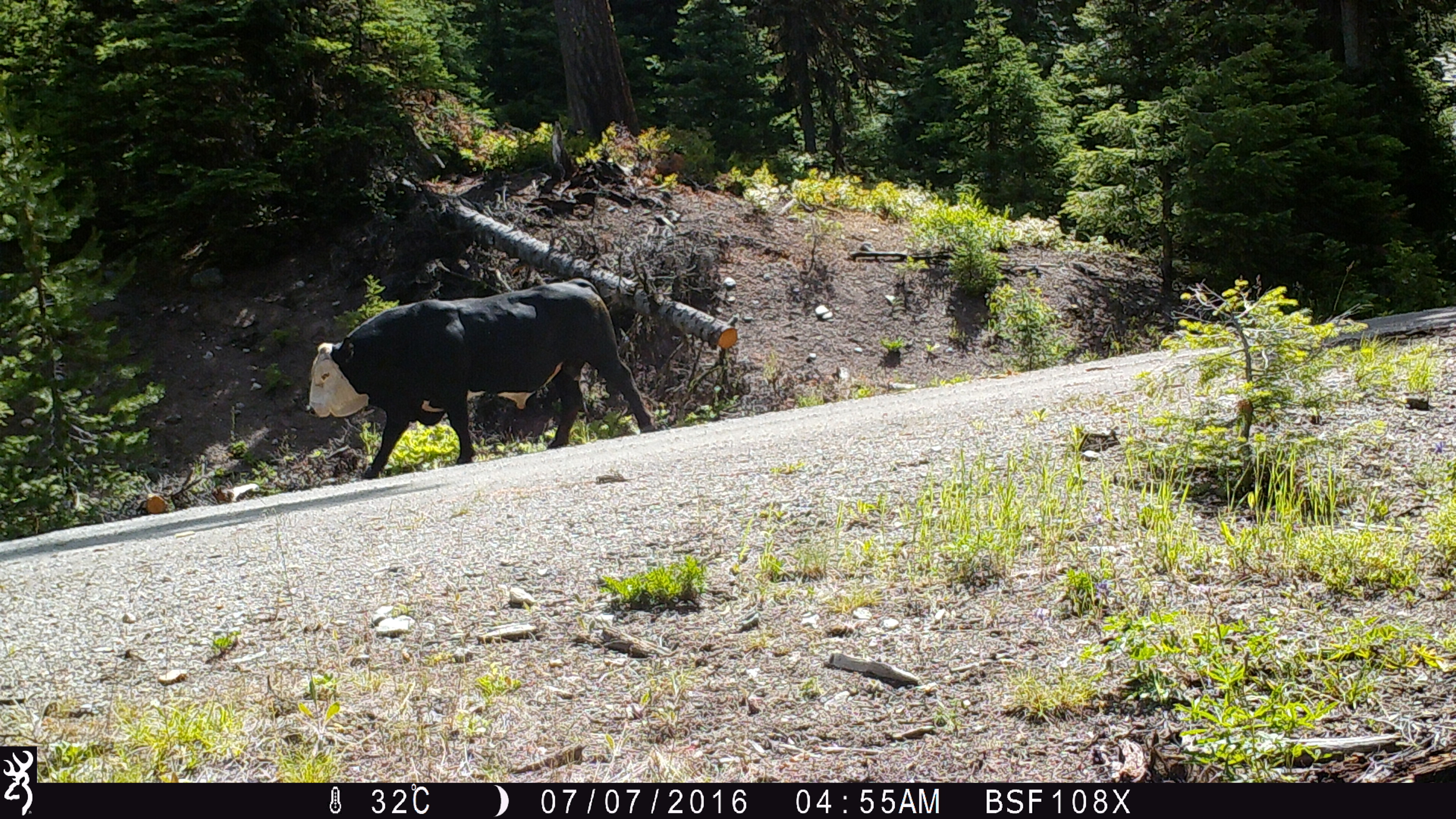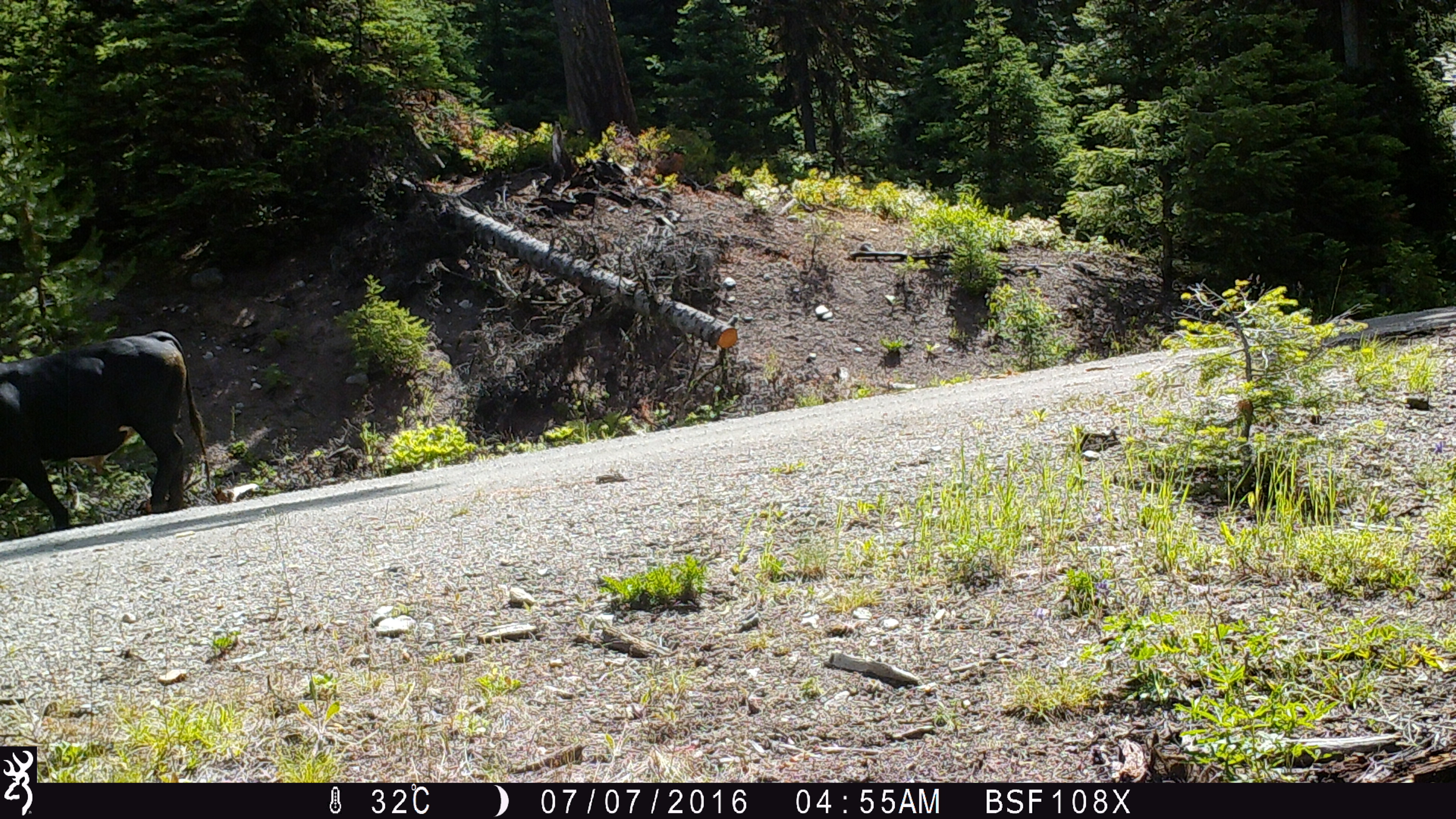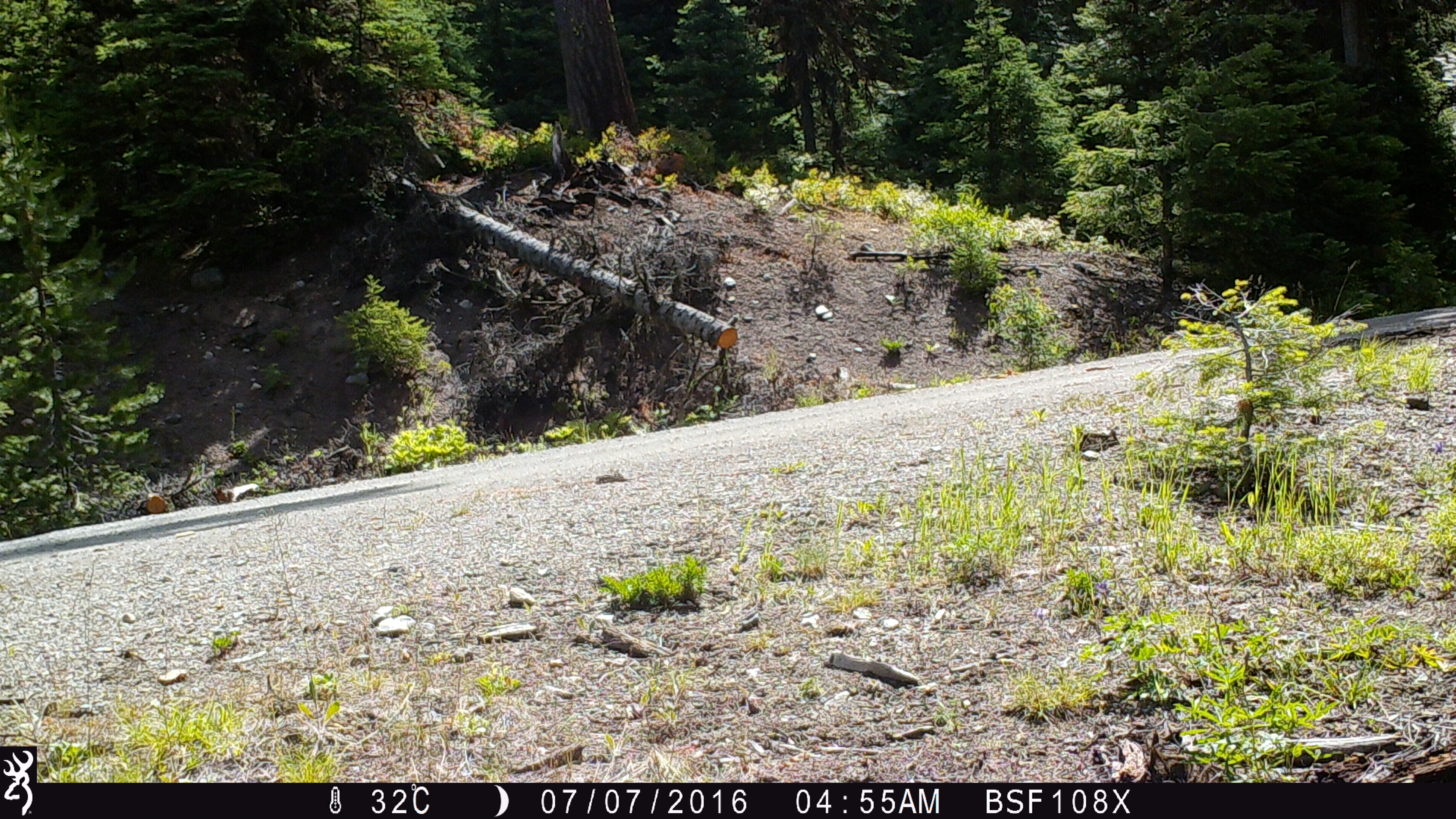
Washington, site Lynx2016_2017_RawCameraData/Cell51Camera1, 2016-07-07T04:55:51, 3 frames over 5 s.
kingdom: Animalia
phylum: Chordata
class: Mammalia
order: Artiodactyla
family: Bovidae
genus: Bos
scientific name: Bos taurus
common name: domestic cattle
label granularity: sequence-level